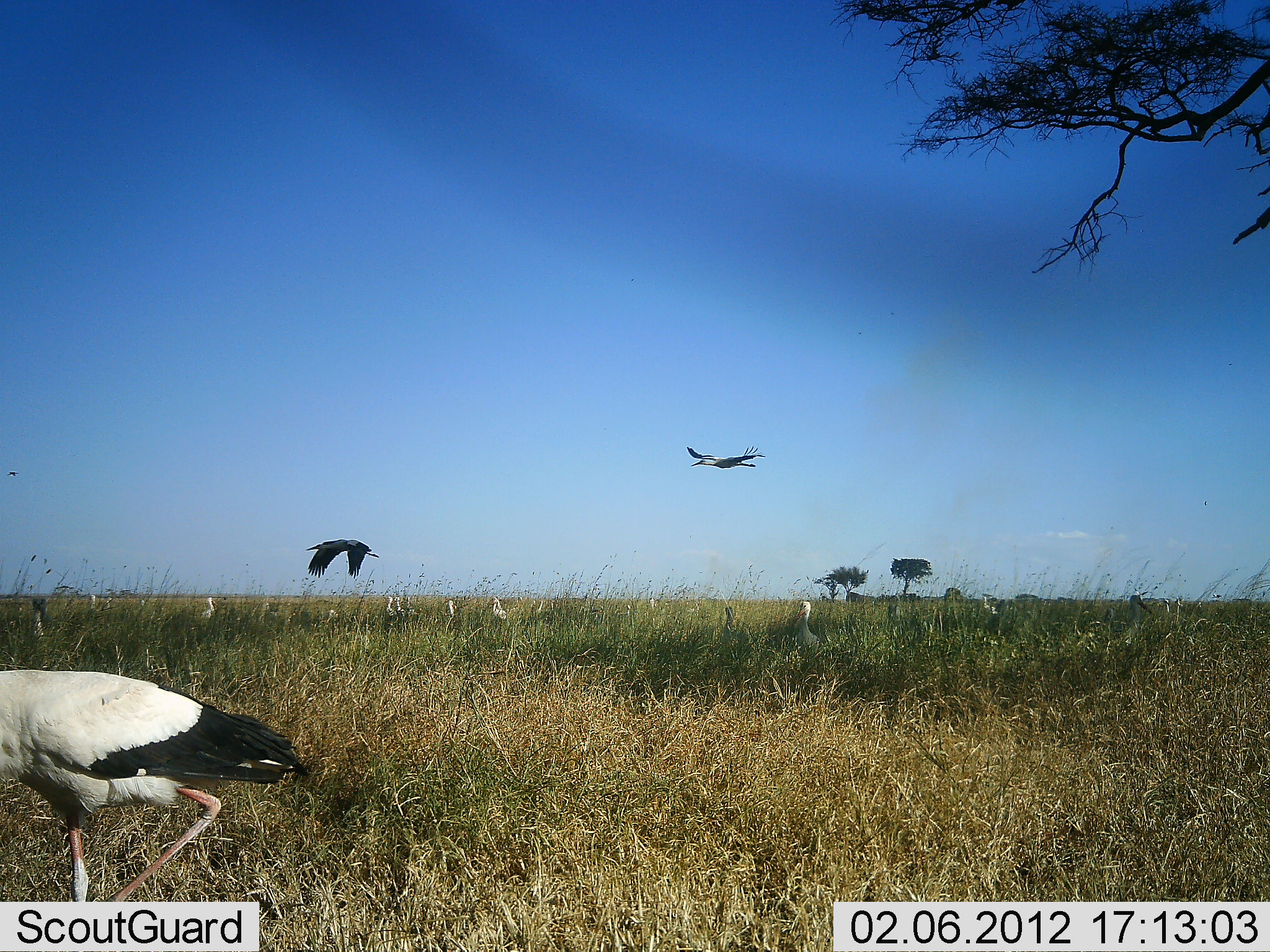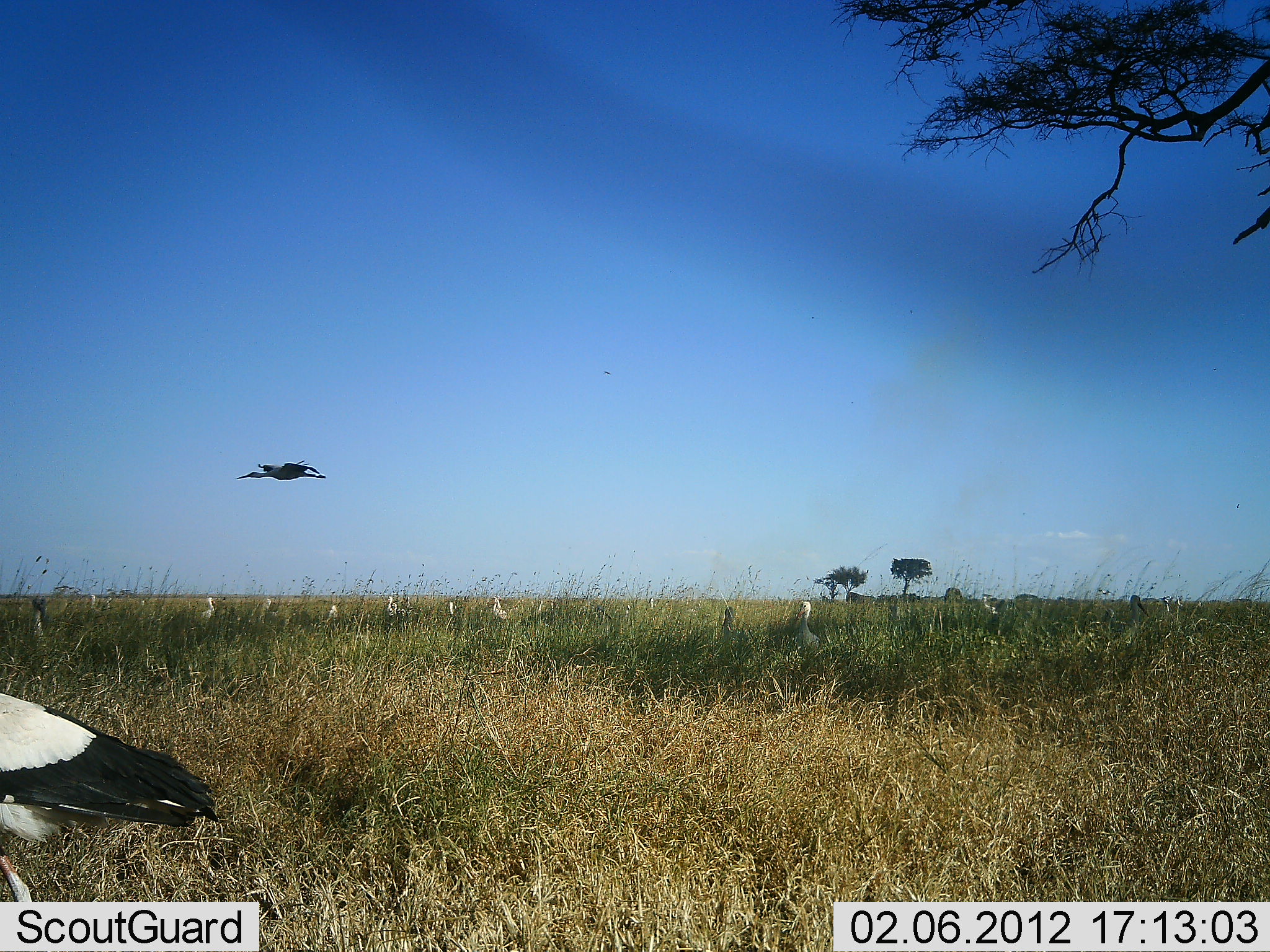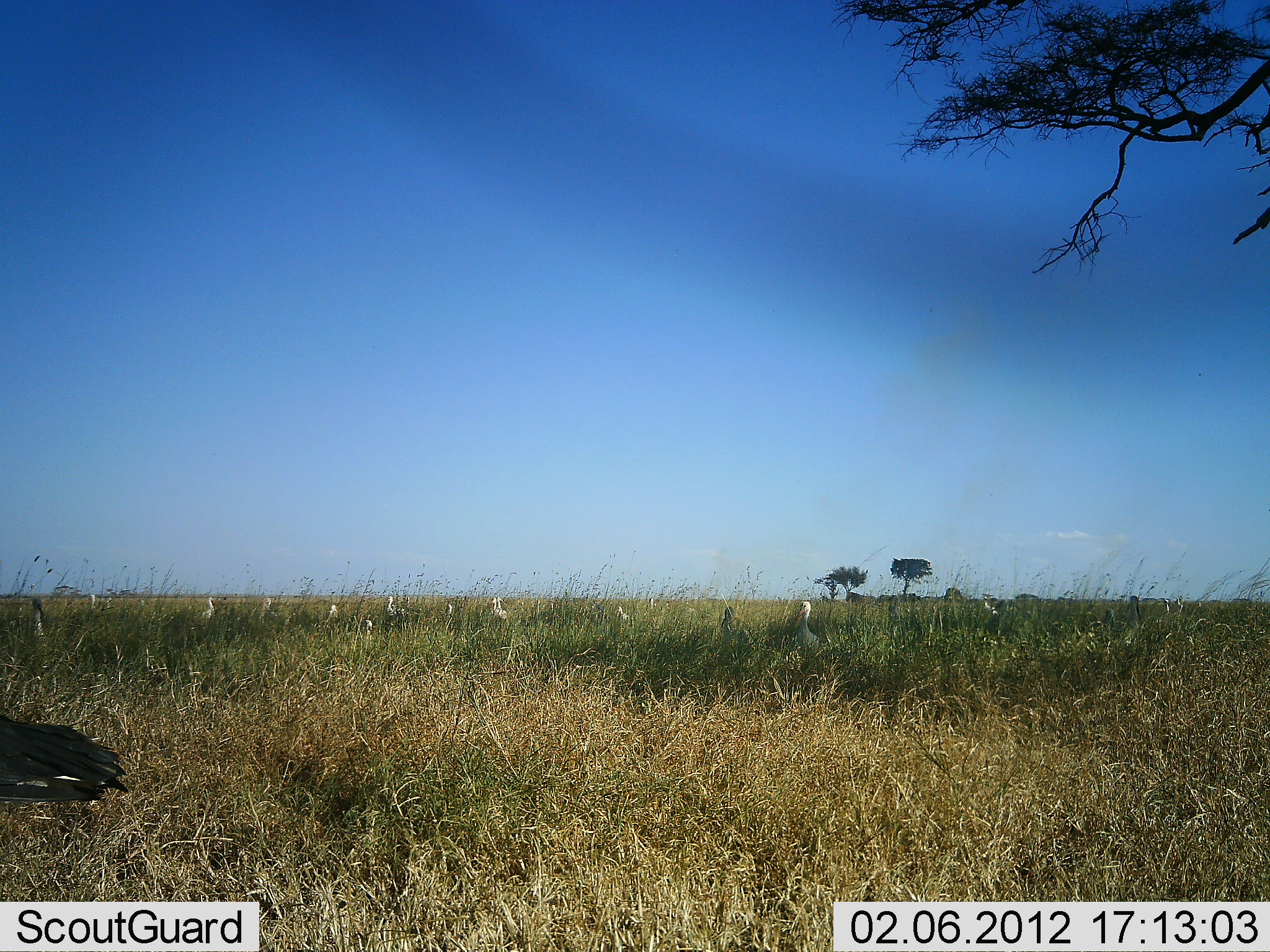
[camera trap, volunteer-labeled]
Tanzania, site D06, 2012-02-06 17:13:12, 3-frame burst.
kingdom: Animalia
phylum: Chordata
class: Aves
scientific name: Aves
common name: bird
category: otherbird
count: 11-50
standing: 71%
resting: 18%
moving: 100%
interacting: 6%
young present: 0%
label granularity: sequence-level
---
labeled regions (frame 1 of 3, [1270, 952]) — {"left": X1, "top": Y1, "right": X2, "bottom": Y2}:
animal: {"left": 0, "top": 670, "right": 312, "bottom": 902}; {"left": 1121, "top": 590, "right": 1156, "bottom": 641}; {"left": 720, "top": 605, "right": 754, "bottom": 647}; {"left": 791, "top": 601, "right": 820, "bottom": 647}; {"left": 30, "top": 598, "right": 45, "bottom": 640}; {"left": 488, "top": 596, "right": 508, "bottom": 621}; {"left": 199, "top": 597, "right": 219, "bottom": 620}; {"left": 404, "top": 596, "right": 418, "bottom": 623}; {"left": 40, "top": 597, "right": 53, "bottom": 626}; {"left": 392, "top": 595, "right": 406, "bottom": 620}; {"left": 982, "top": 596, "right": 998, "bottom": 615}; {"left": 386, "top": 596, "right": 397, "bottom": 619}; {"left": 88, "top": 595, "right": 102, "bottom": 613}; {"left": 447, "top": 600, "right": 459, "bottom": 618}; {"left": 102, "top": 596, "right": 114, "bottom": 610}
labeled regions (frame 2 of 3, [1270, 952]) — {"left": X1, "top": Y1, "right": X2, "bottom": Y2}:
animal: {"left": 0, "top": 692, "right": 220, "bottom": 901}; {"left": 1121, "top": 590, "right": 1156, "bottom": 641}; {"left": 720, "top": 605, "right": 754, "bottom": 647}; {"left": 791, "top": 601, "right": 820, "bottom": 647}; {"left": 30, "top": 598, "right": 45, "bottom": 640}; {"left": 488, "top": 596, "right": 508, "bottom": 621}; {"left": 199, "top": 597, "right": 219, "bottom": 620}; {"left": 404, "top": 596, "right": 418, "bottom": 623}; {"left": 40, "top": 597, "right": 53, "bottom": 626}; {"left": 392, "top": 595, "right": 406, "bottom": 620}; {"left": 982, "top": 596, "right": 998, "bottom": 615}; {"left": 386, "top": 596, "right": 397, "bottom": 619}; {"left": 88, "top": 595, "right": 102, "bottom": 613}; {"left": 447, "top": 600, "right": 459, "bottom": 618}; {"left": 102, "top": 596, "right": 114, "bottom": 610}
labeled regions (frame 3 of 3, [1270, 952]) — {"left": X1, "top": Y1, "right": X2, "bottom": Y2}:
animal: {"left": 0, "top": 712, "right": 130, "bottom": 805}; {"left": 1121, "top": 590, "right": 1156, "bottom": 641}; {"left": 720, "top": 605, "right": 754, "bottom": 647}; {"left": 791, "top": 601, "right": 820, "bottom": 647}; {"left": 30, "top": 598, "right": 45, "bottom": 640}; {"left": 488, "top": 596, "right": 508, "bottom": 621}; {"left": 199, "top": 597, "right": 219, "bottom": 620}; {"left": 404, "top": 596, "right": 418, "bottom": 623}; {"left": 40, "top": 597, "right": 53, "bottom": 626}; {"left": 392, "top": 595, "right": 406, "bottom": 620}; {"left": 982, "top": 596, "right": 998, "bottom": 615}; {"left": 386, "top": 596, "right": 397, "bottom": 619}; {"left": 88, "top": 595, "right": 102, "bottom": 613}; {"left": 447, "top": 600, "right": 459, "bottom": 618}; {"left": 102, "top": 596, "right": 114, "bottom": 610}